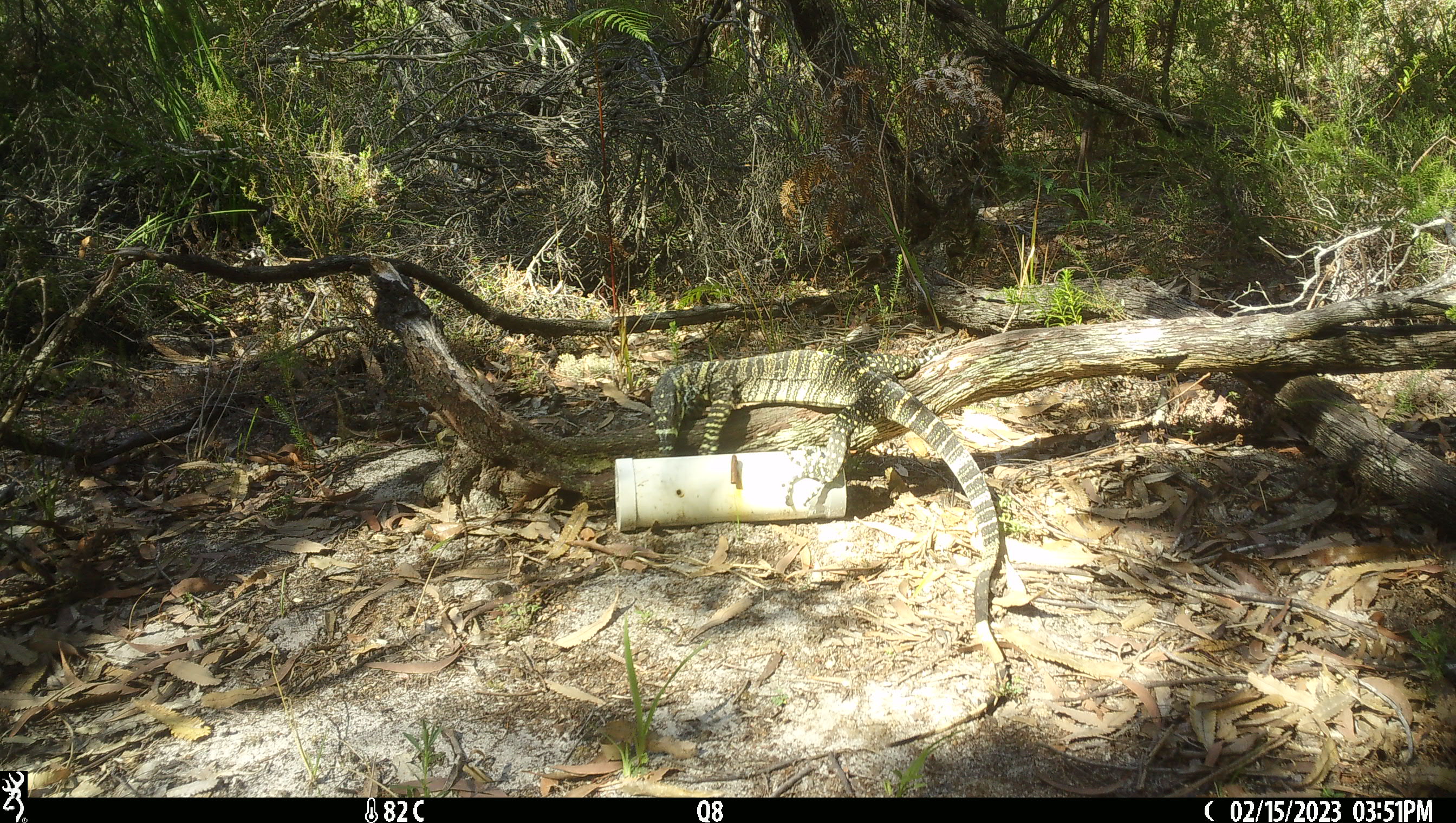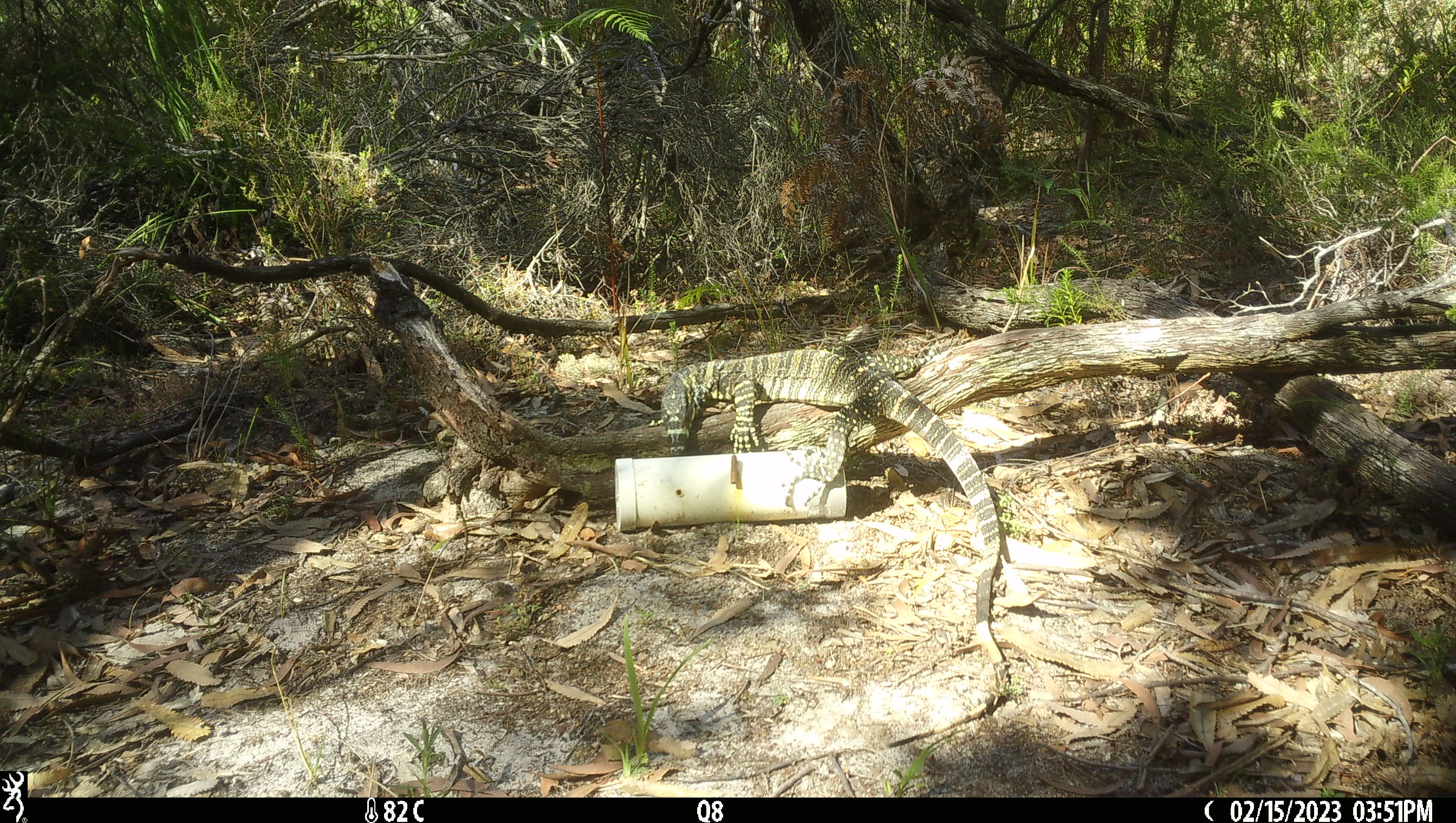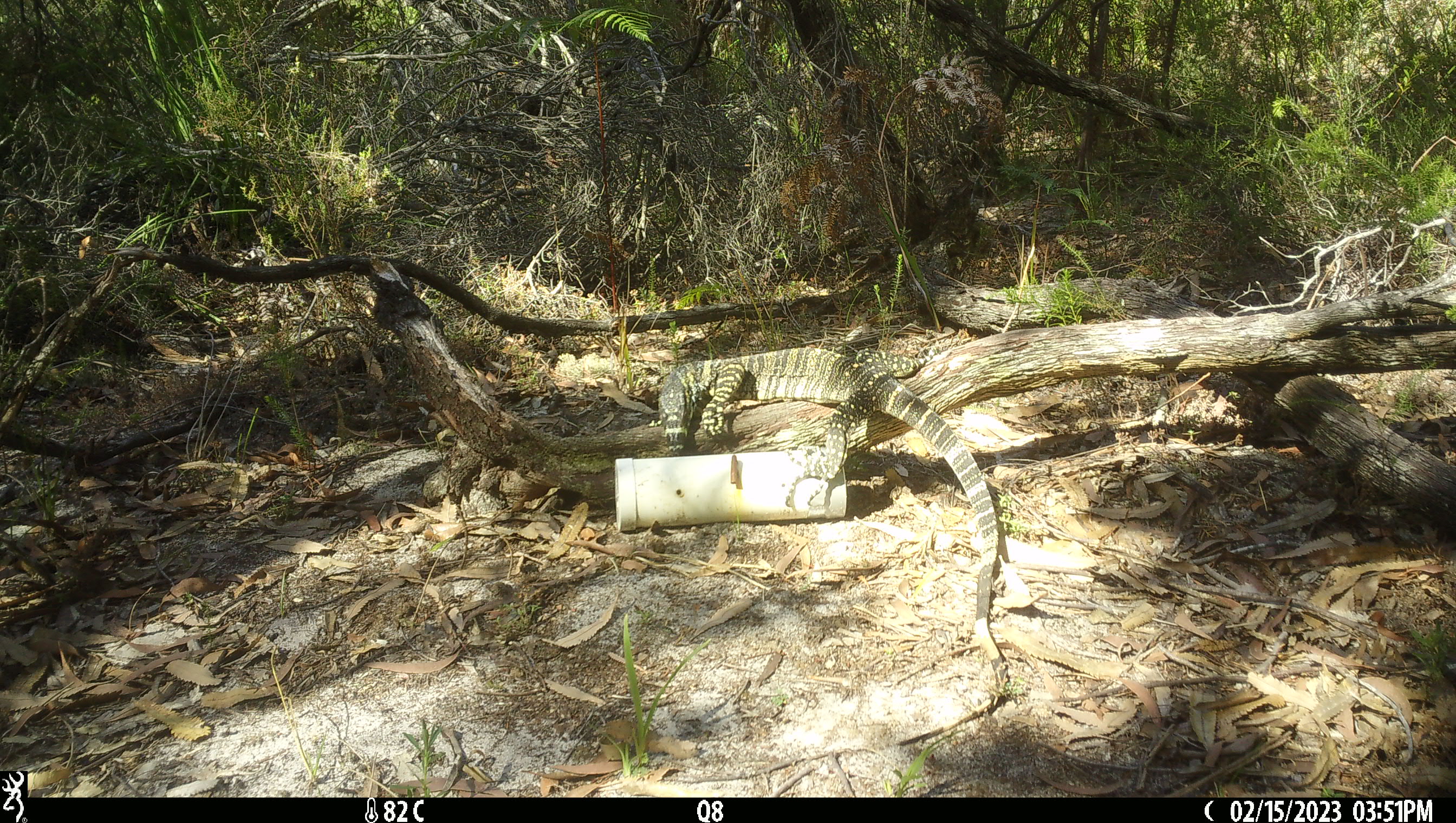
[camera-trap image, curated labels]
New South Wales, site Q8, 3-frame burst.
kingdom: Animalia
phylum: Chordata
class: Reptilia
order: Squamata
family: Varanidae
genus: Varanus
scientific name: Varanus varius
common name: lace monitor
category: goanna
Goanna (lace monitor) (Varanus varius).